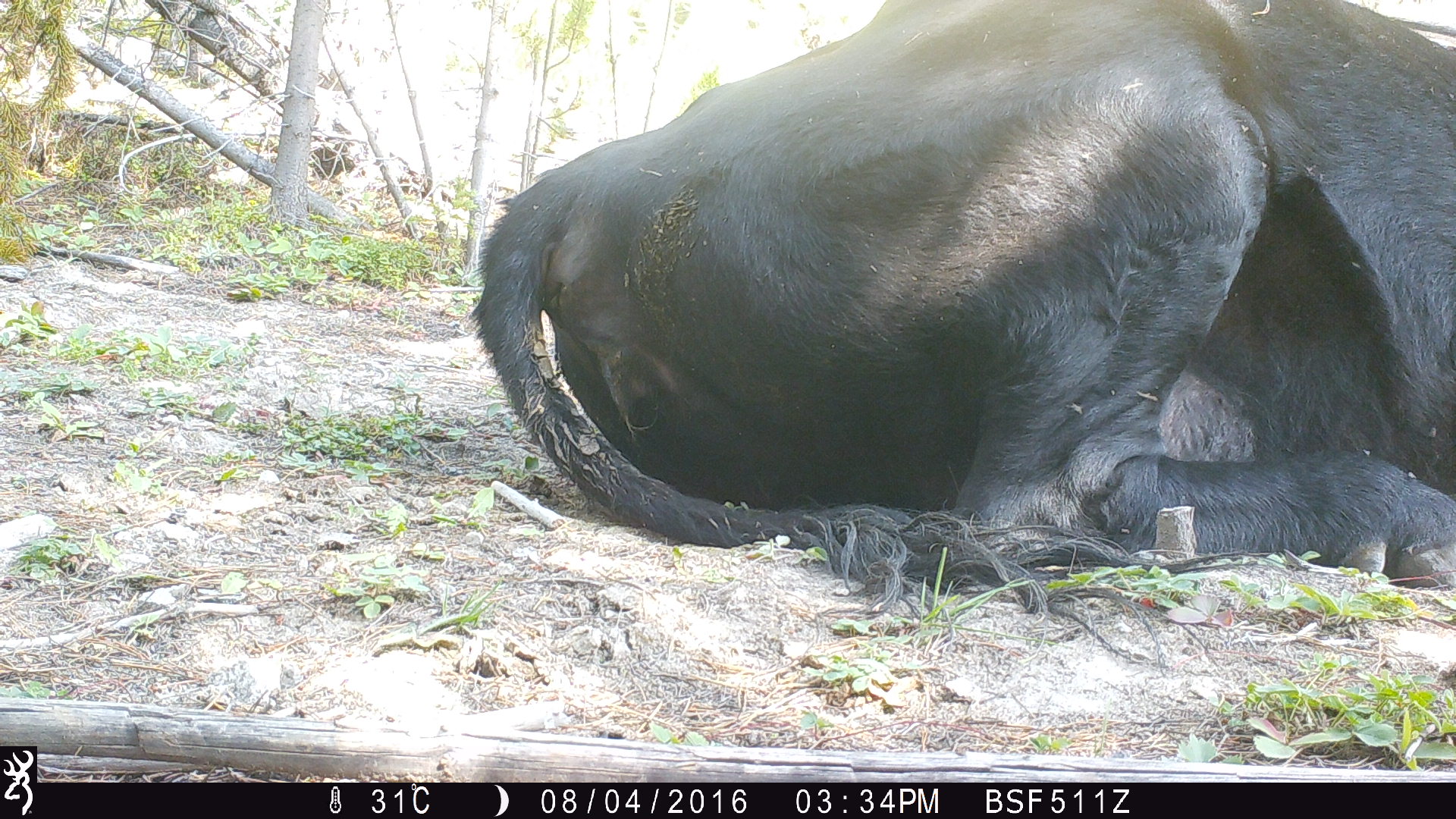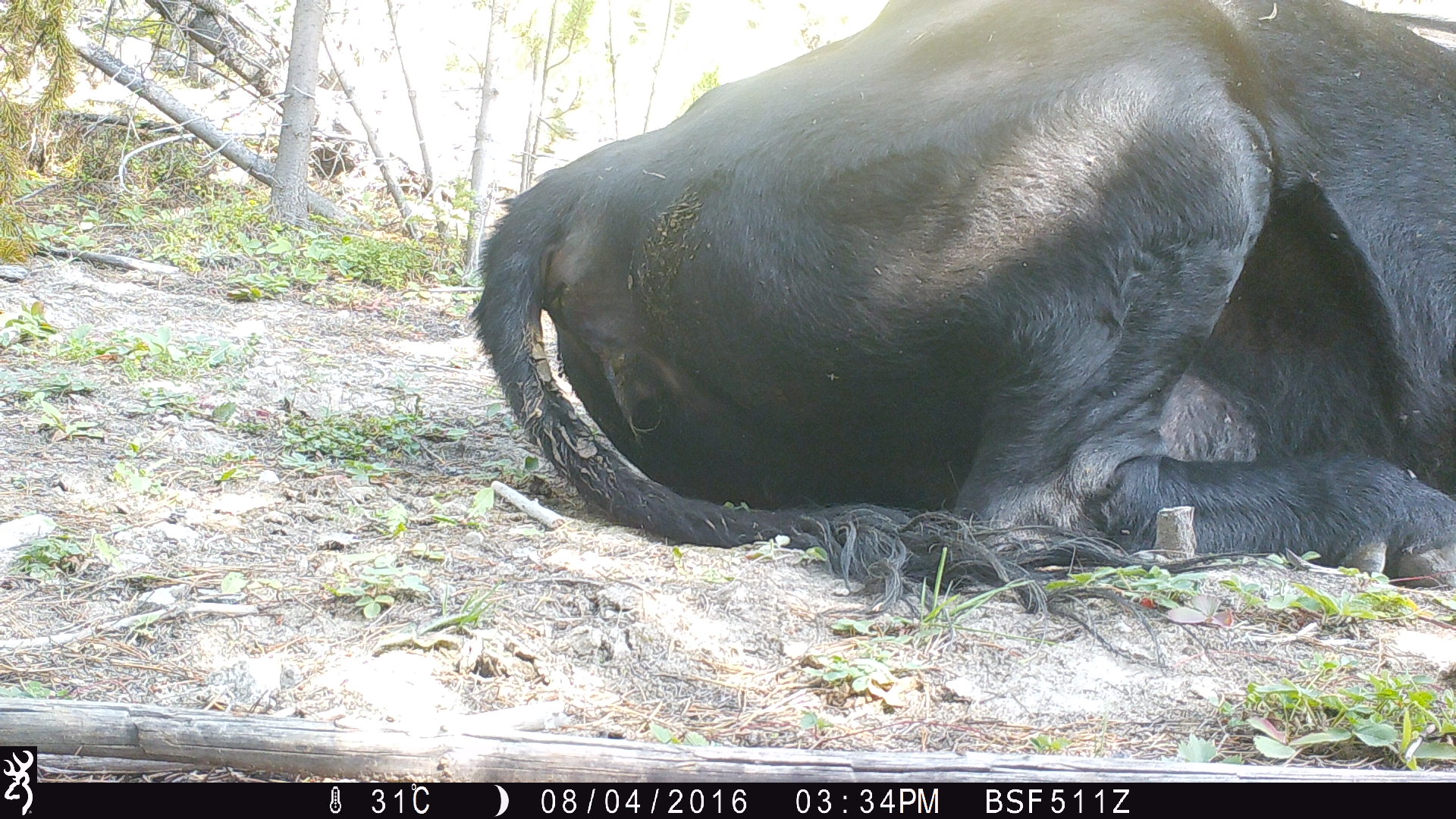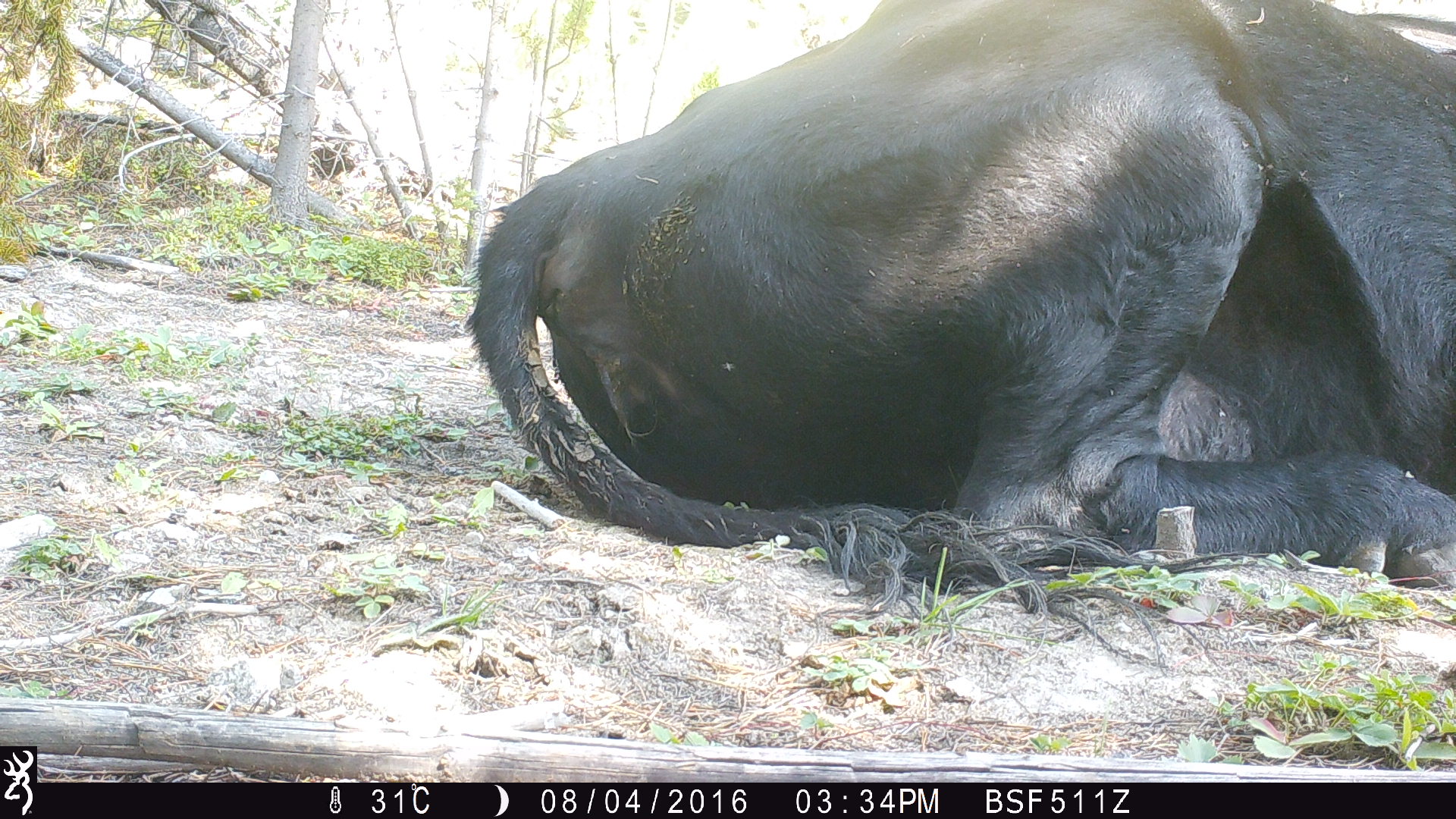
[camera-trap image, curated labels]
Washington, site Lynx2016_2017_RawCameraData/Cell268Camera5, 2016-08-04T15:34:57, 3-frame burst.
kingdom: Animalia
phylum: Chordata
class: Mammalia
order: Artiodactyla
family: Bovidae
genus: Bos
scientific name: Bos taurus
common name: domestic cattle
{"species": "domestic cattle (Bos taurus)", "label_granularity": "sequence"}